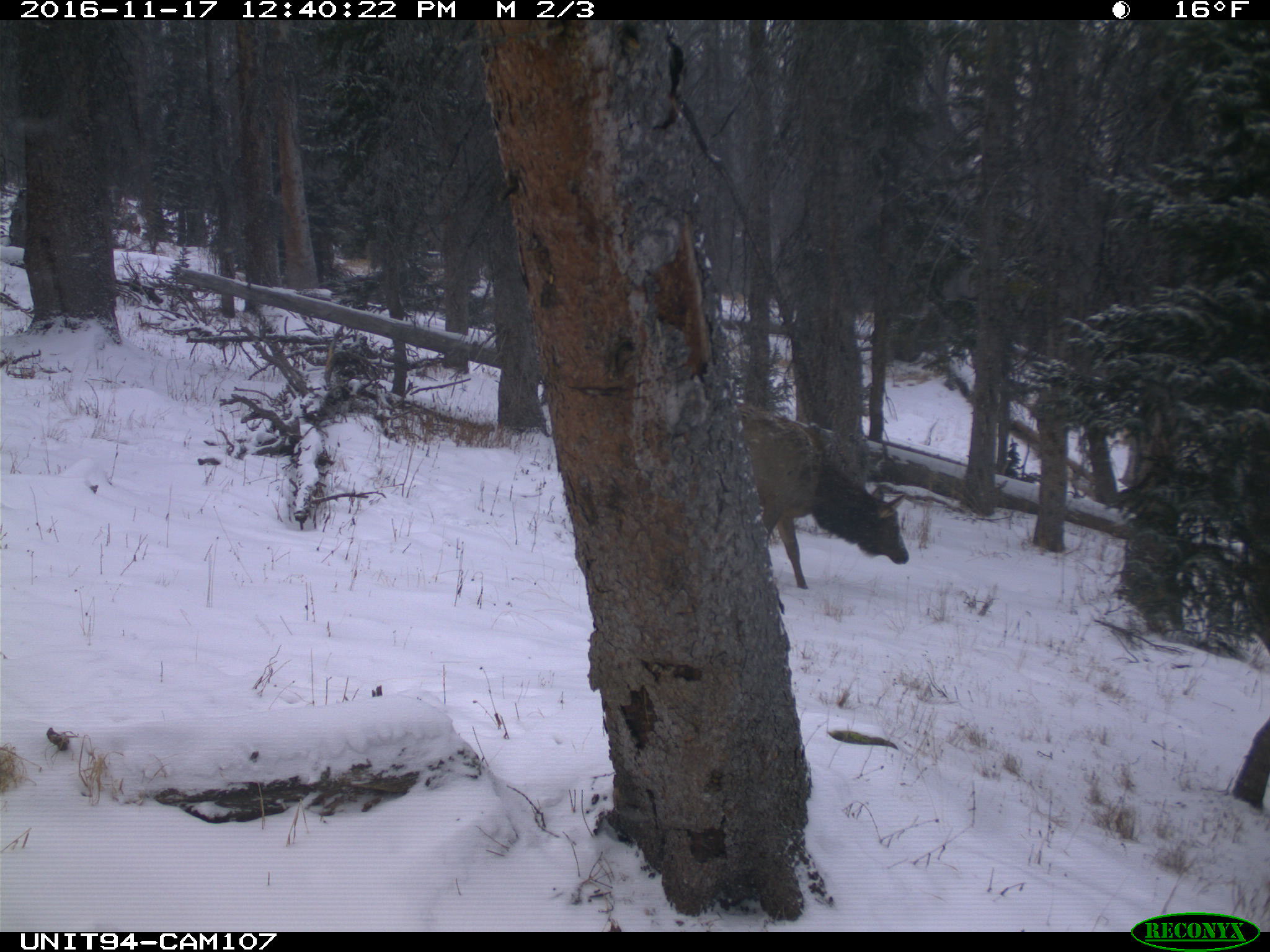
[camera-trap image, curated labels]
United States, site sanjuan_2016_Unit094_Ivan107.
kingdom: Animalia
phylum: Chordata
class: Mammalia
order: Artiodactyla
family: Cervidae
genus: Cervus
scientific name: Cervus elaphus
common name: red deer